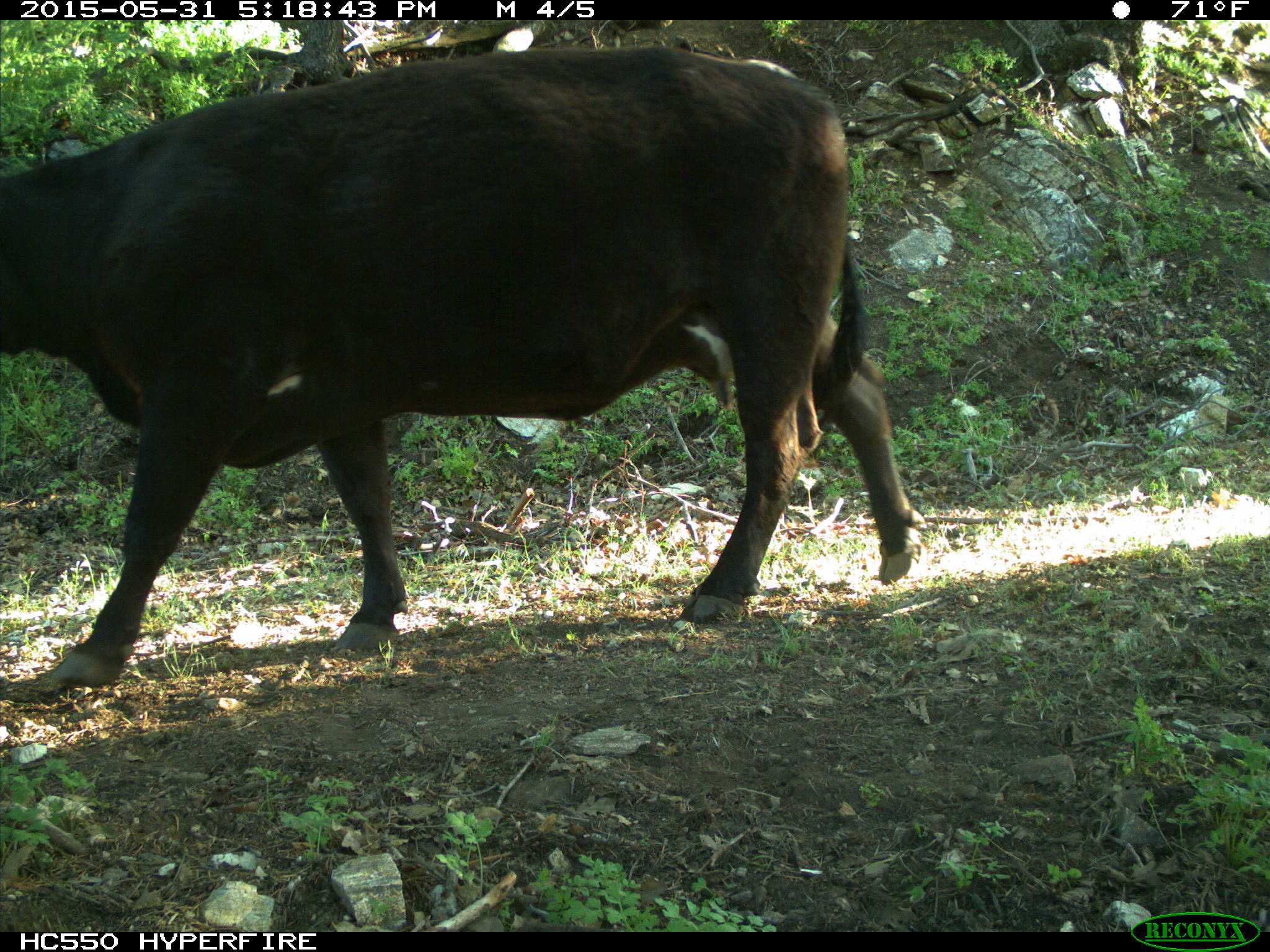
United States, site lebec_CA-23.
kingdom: Animalia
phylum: Chordata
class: Mammalia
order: Artiodactyla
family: Bovidae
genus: Bos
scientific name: Bos taurus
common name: domestic cow